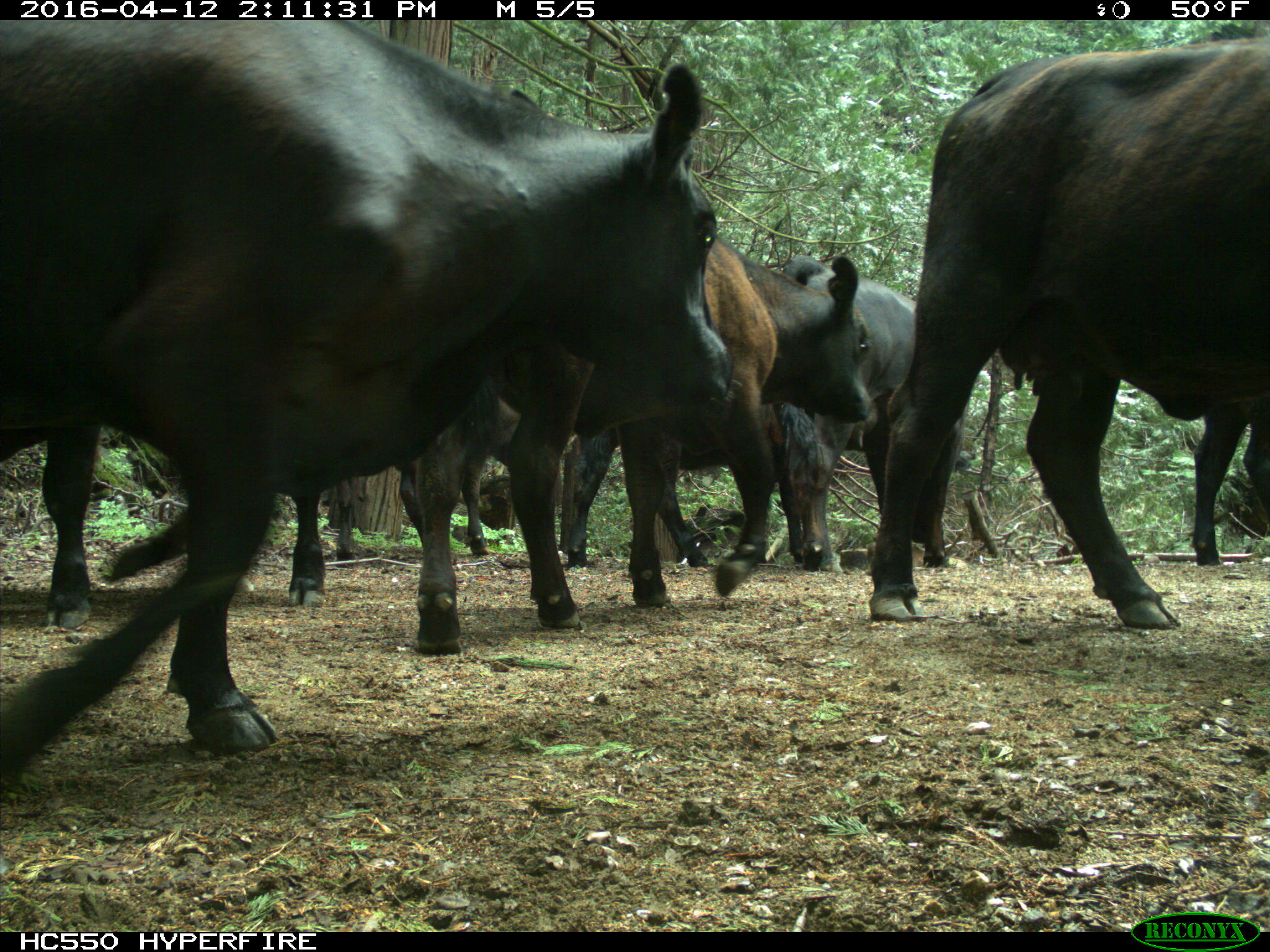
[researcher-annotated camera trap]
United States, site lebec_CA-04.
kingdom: Animalia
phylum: Chordata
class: Mammalia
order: Artiodactyla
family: Bovidae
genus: Bos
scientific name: Bos taurus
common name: domestic cow